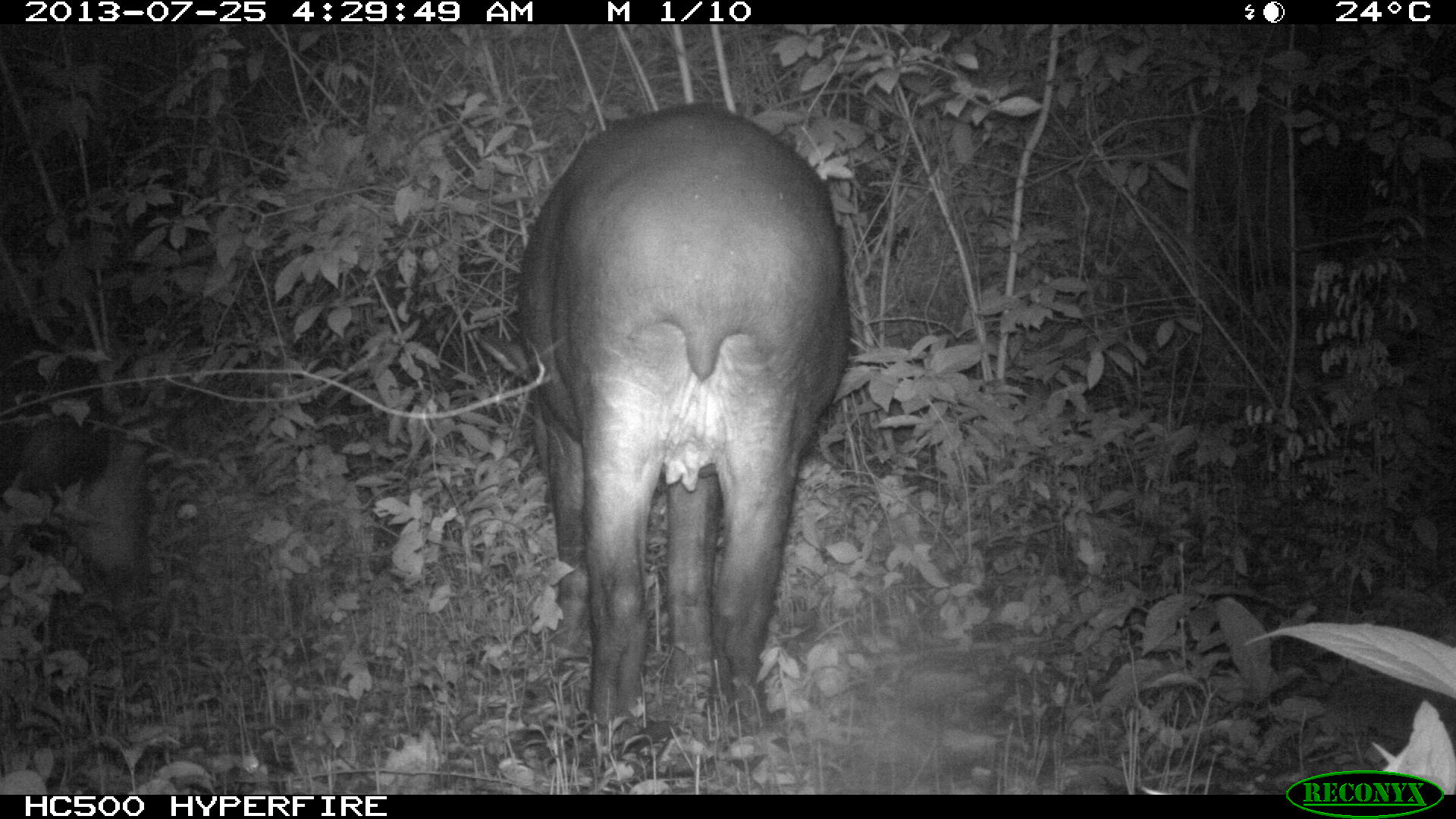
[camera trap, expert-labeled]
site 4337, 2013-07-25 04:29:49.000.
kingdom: Animalia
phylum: Chordata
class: Mammalia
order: Perissodactyla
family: Tapiridae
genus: Tapirus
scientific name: Tapirus bairdii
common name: baird's tapir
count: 2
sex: female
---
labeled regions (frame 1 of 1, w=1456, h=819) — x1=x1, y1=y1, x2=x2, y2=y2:
tapirus bairdii: x1=515, y1=104, x2=851, y2=738